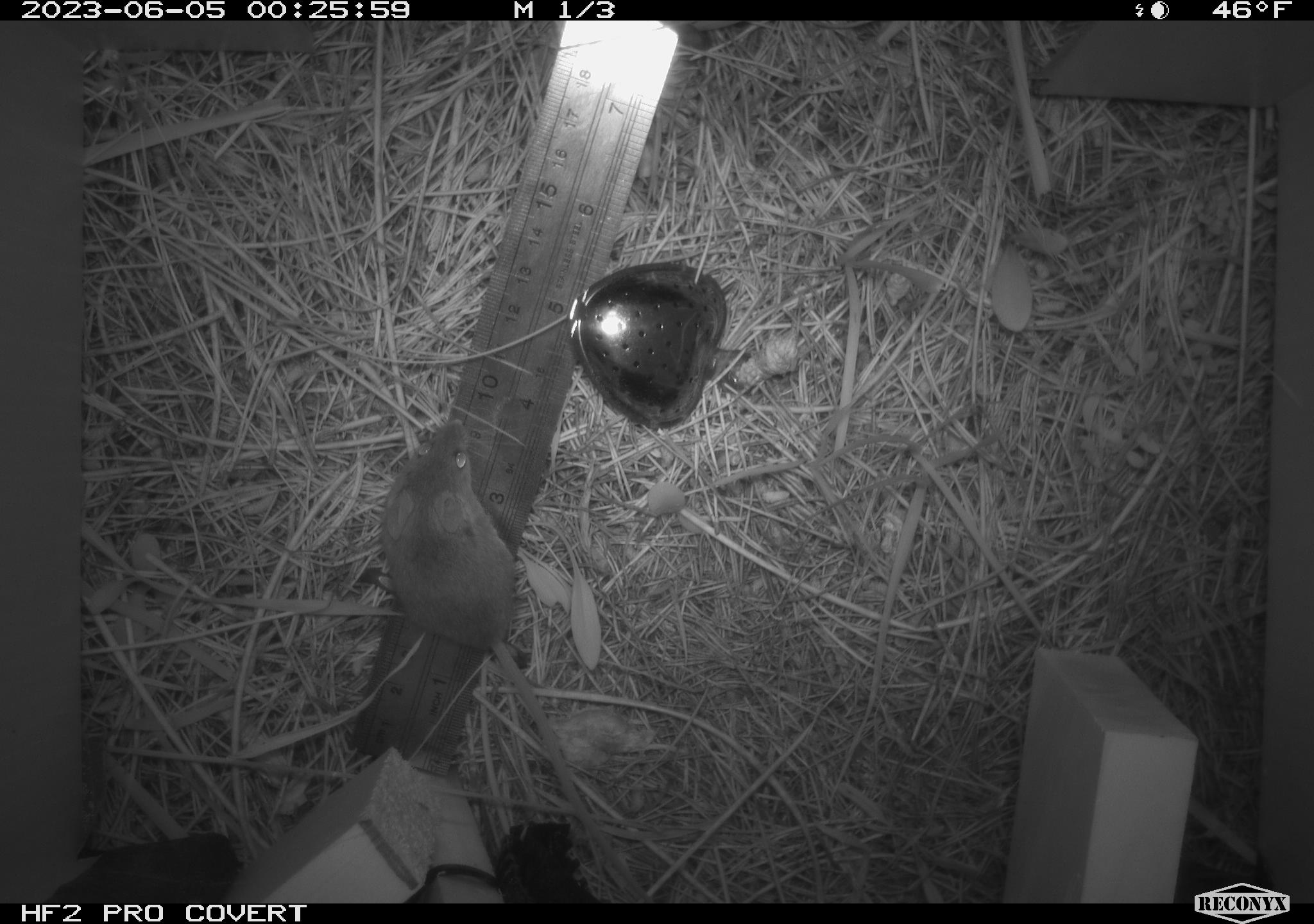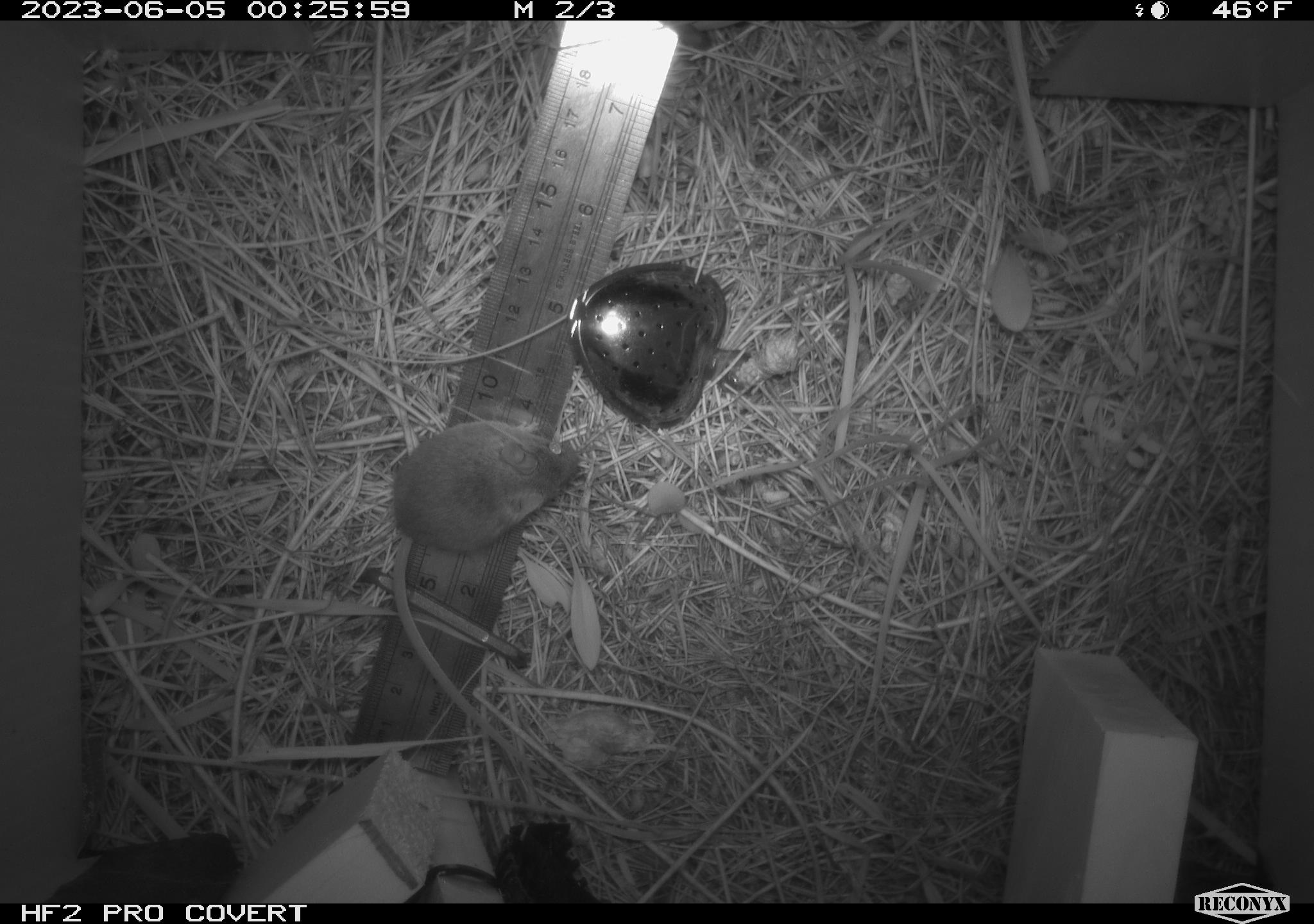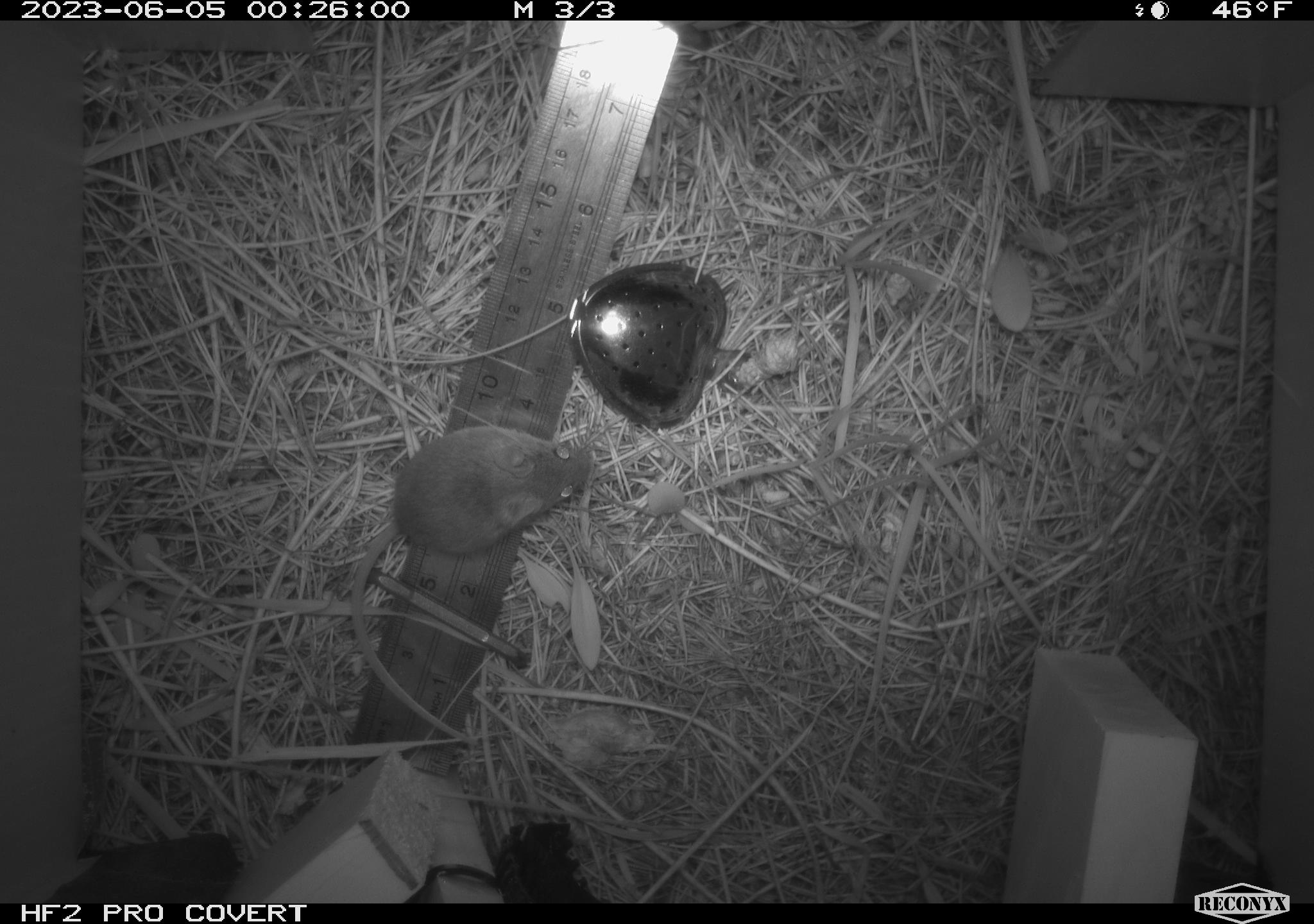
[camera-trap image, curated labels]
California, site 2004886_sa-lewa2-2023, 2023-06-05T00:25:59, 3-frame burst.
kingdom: Animalia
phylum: Chordata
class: Mammalia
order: Rodentia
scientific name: Rodentia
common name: rodent